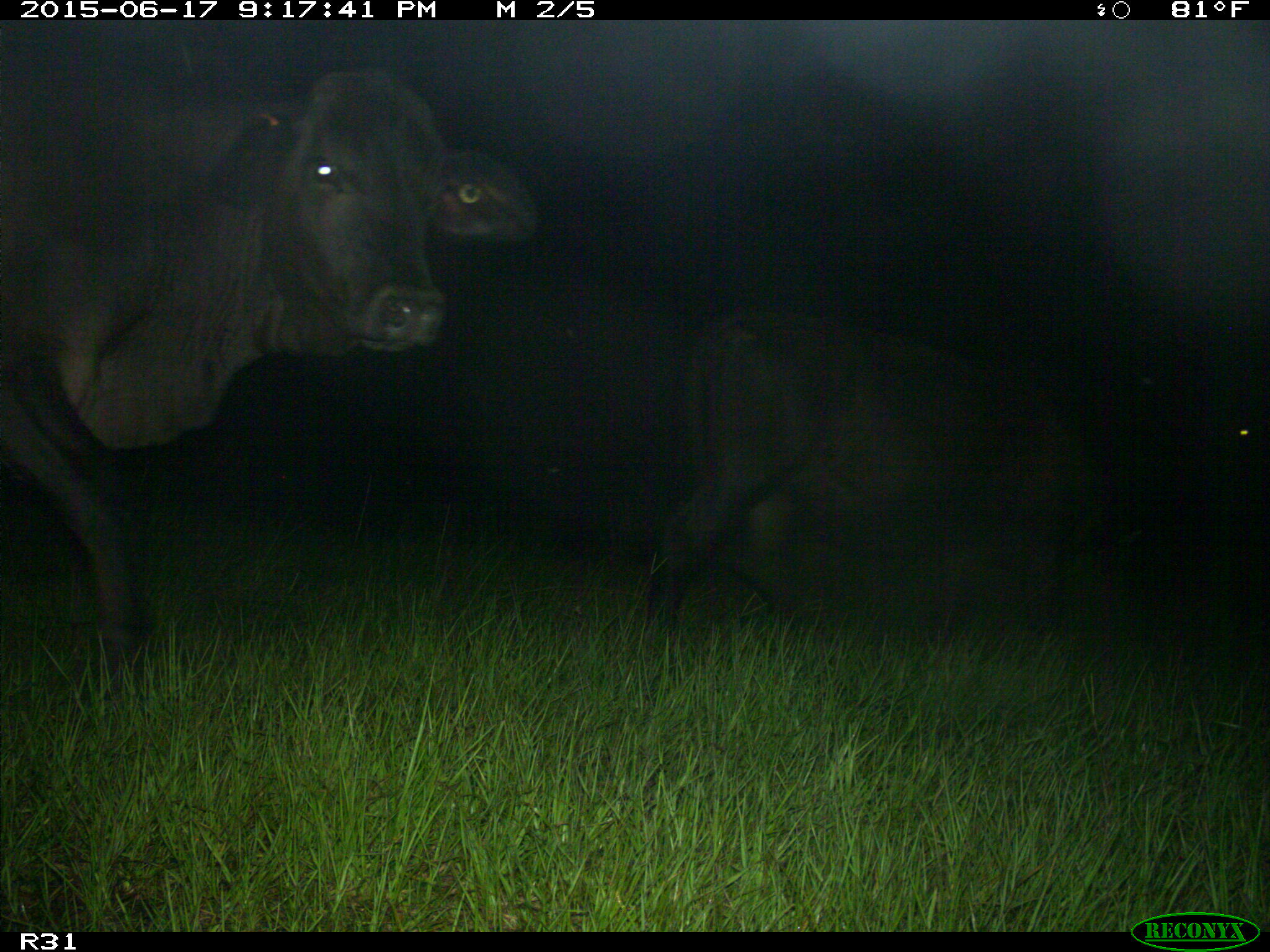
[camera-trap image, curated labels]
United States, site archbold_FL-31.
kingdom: Animalia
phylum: Chordata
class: Mammalia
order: Artiodactyla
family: Bovidae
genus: Bos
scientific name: Bos taurus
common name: domestic cow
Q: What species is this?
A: Bos taurus (domestic cow).